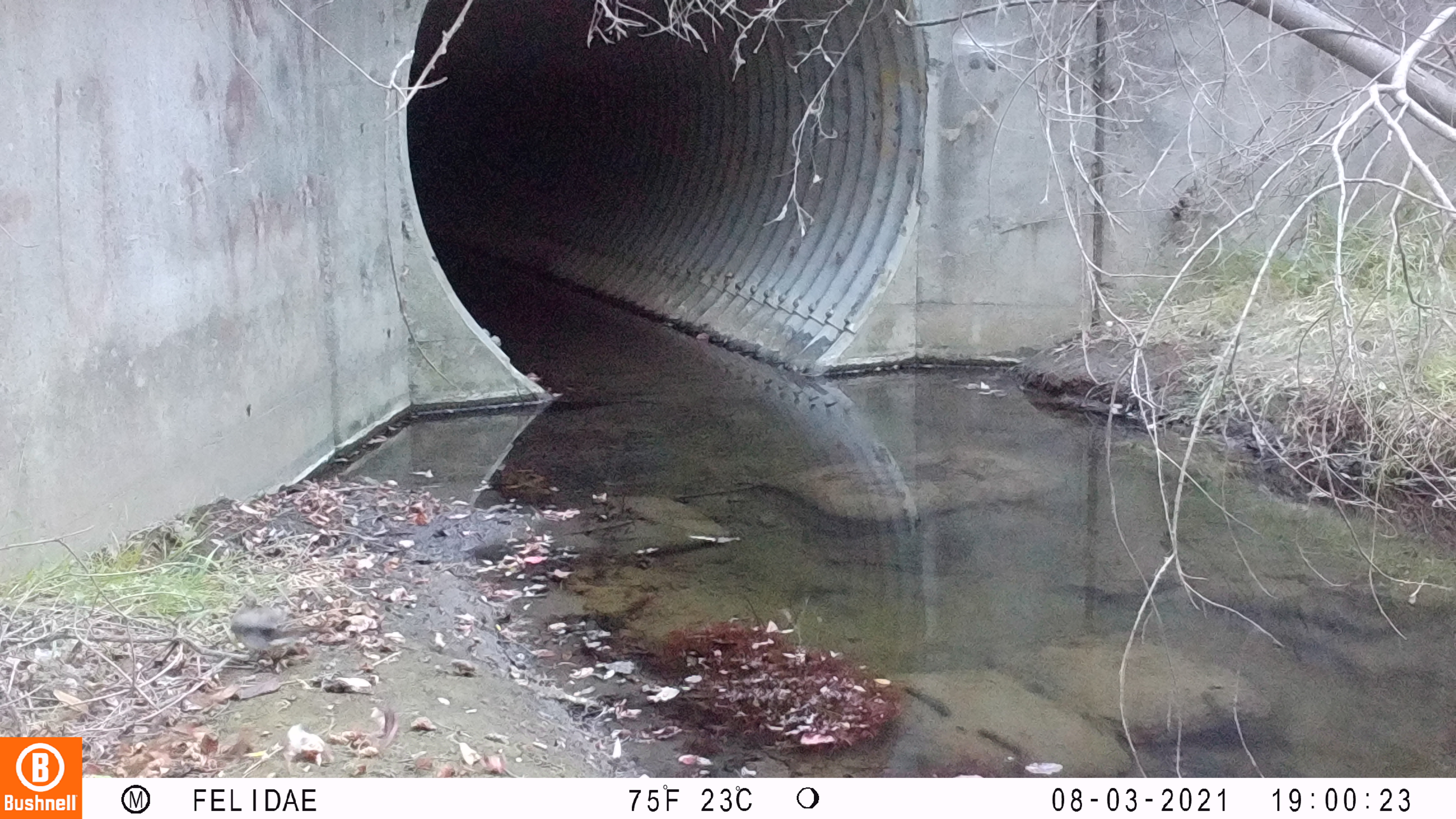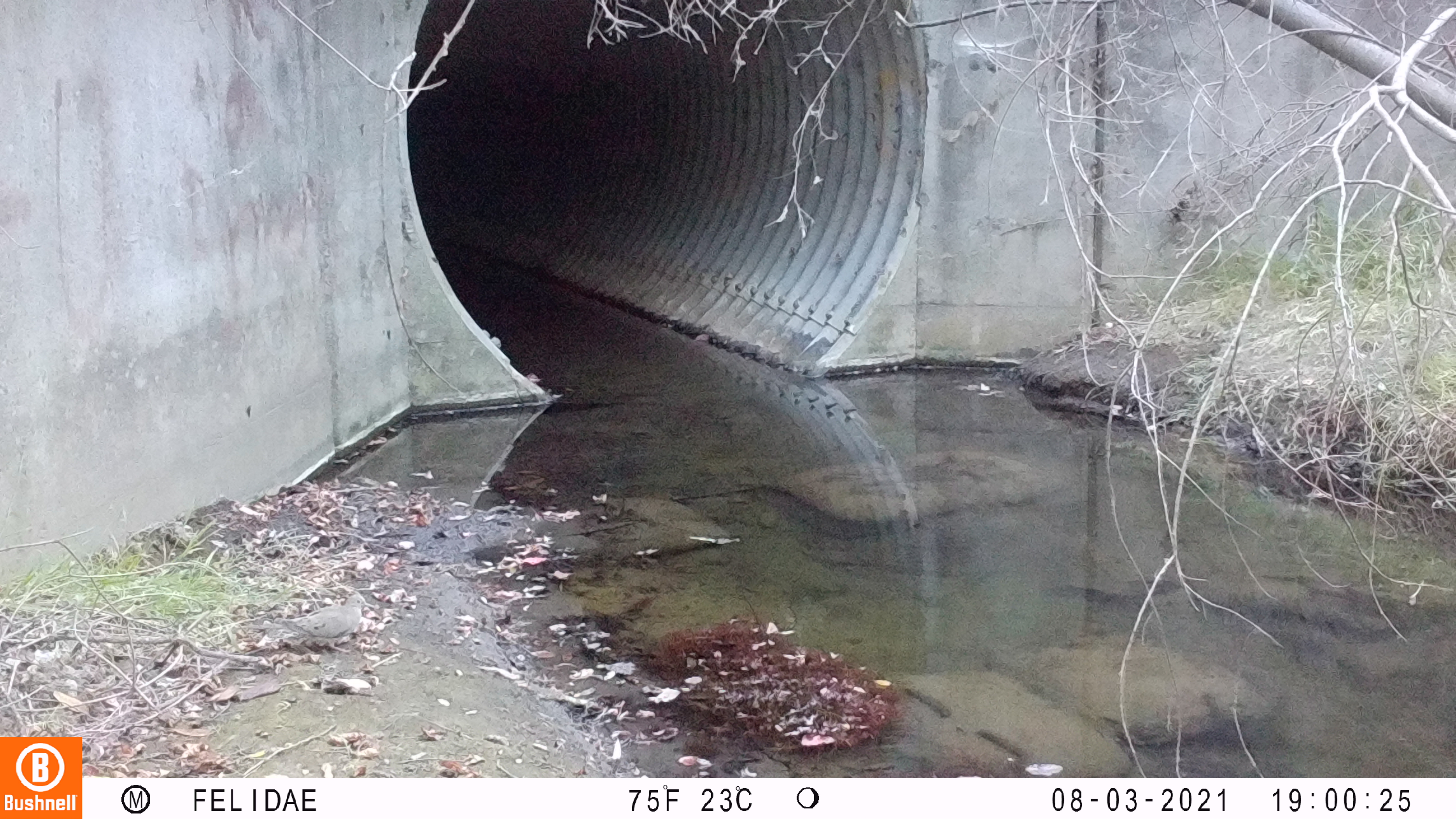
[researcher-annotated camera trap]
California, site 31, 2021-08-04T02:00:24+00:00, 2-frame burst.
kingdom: Animalia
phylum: Chordata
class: Aves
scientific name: Aves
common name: bird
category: unknown bird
Unknown bird (bird) (Aves).